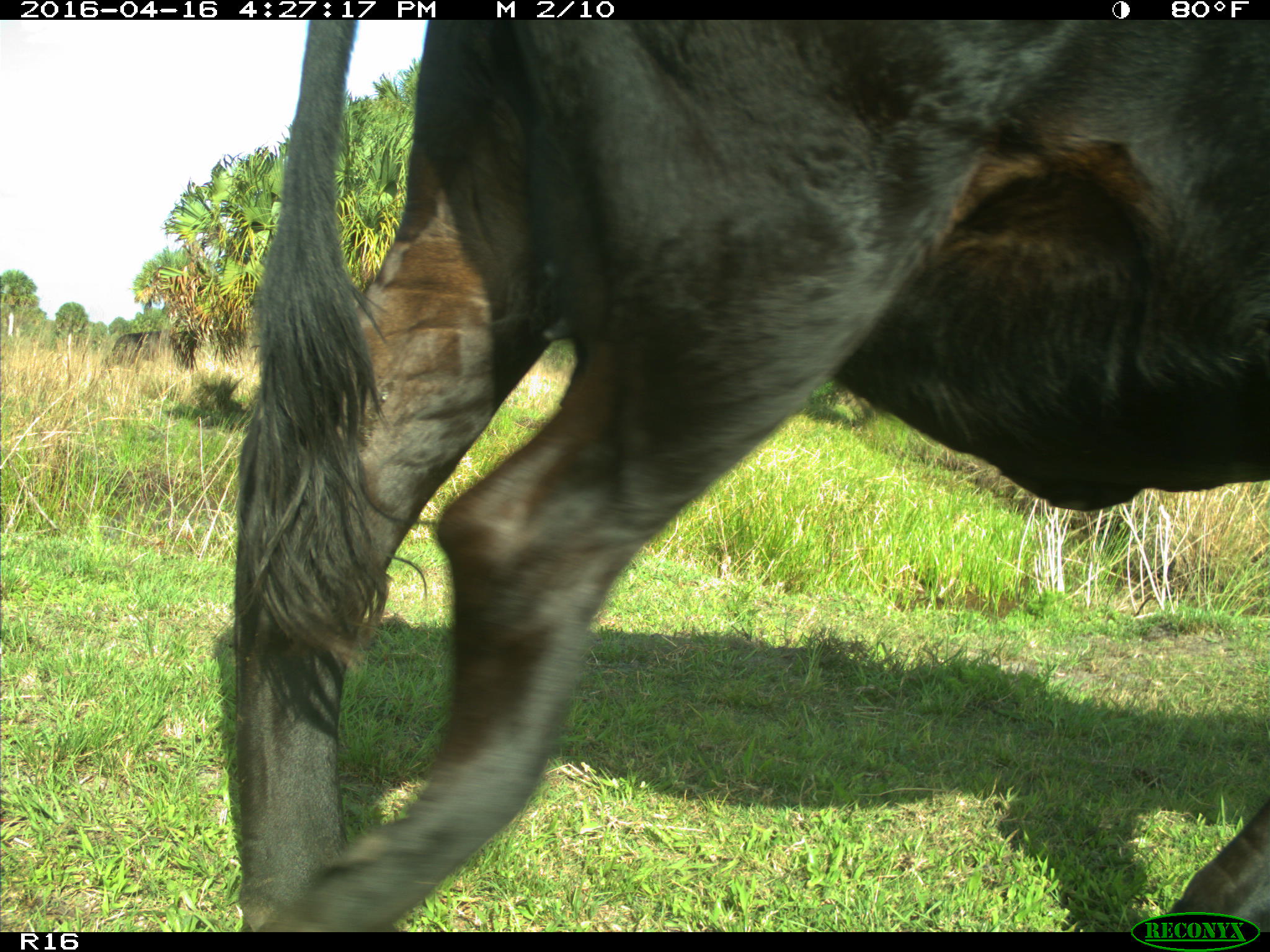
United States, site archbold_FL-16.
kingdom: Animalia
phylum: Chordata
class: Mammalia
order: Artiodactyla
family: Bovidae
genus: Bos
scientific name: Bos taurus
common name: domestic cow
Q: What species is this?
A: Bos taurus (domestic cow).